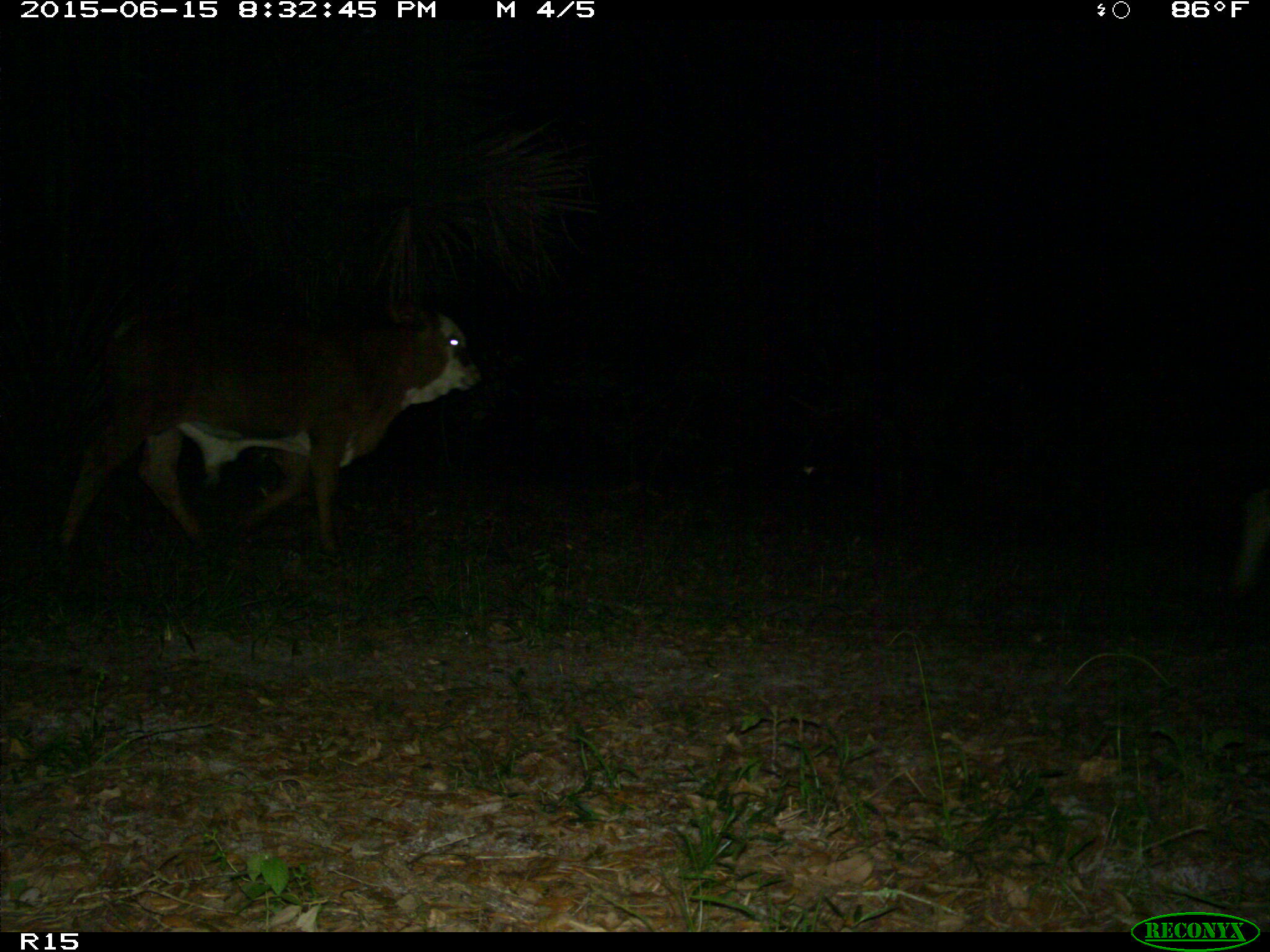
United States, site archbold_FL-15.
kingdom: Animalia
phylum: Chordata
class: Mammalia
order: Artiodactyla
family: Bovidae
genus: Bos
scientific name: Bos taurus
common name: domestic cow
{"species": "Bos taurus (domestic cow)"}